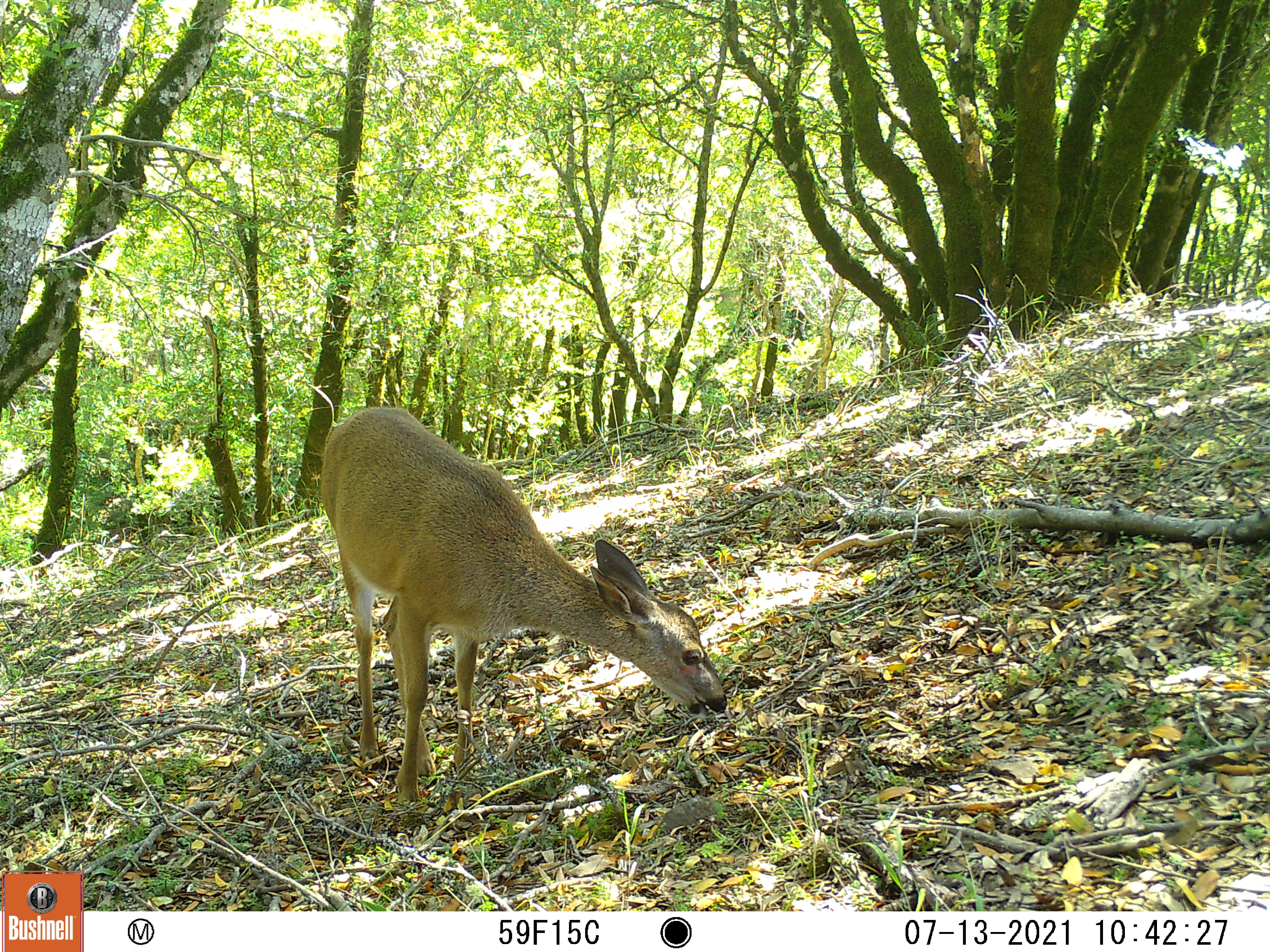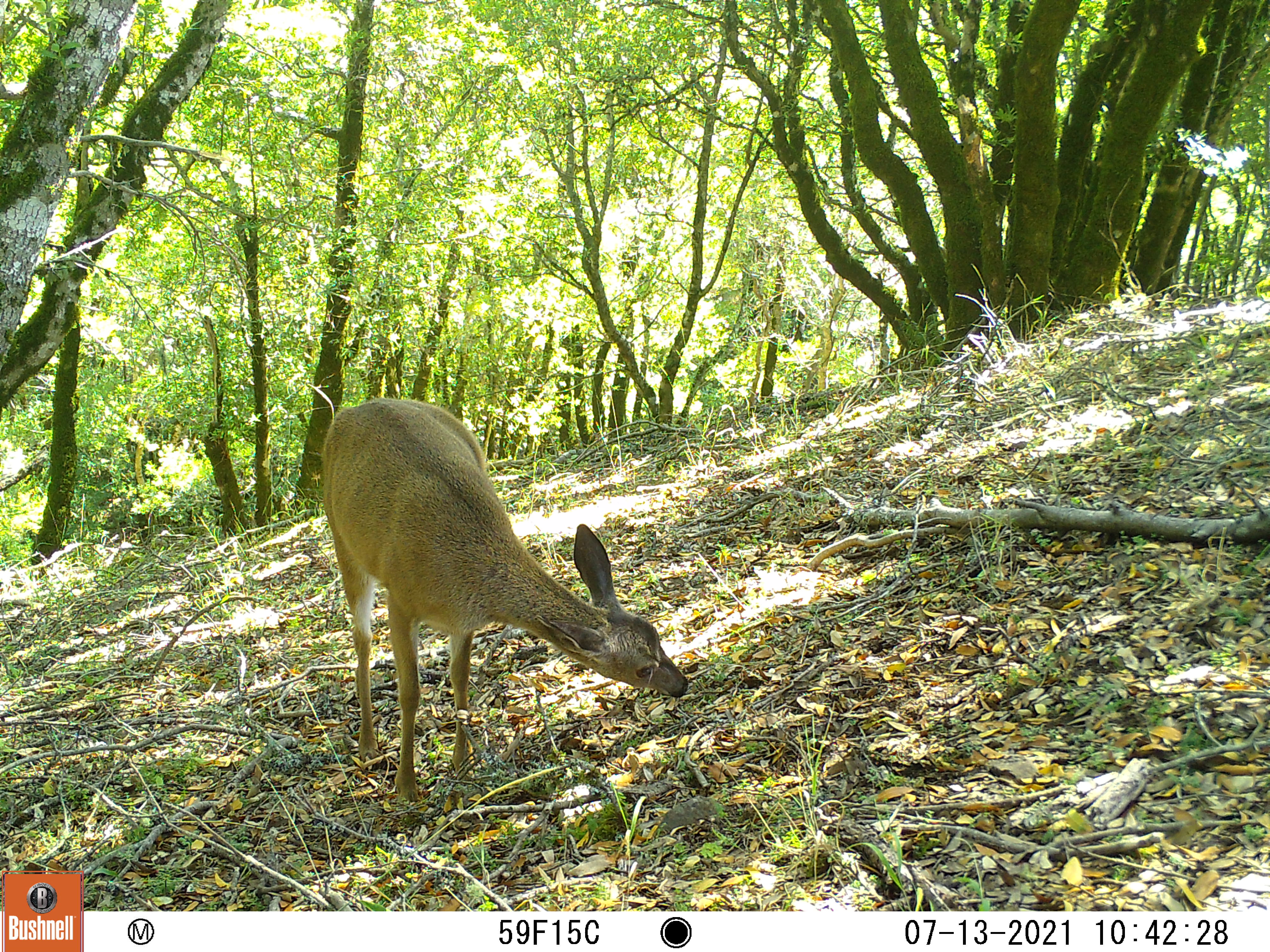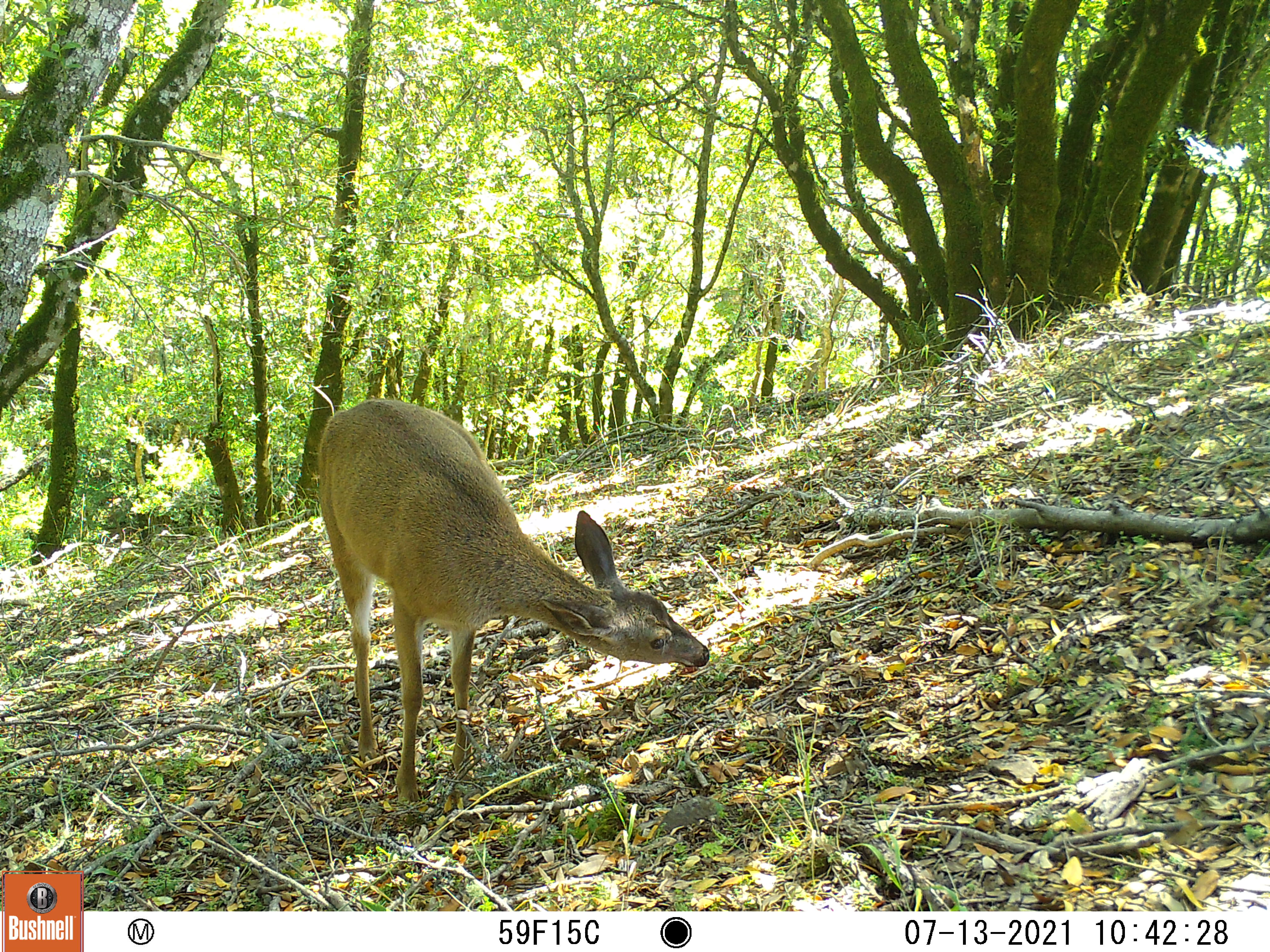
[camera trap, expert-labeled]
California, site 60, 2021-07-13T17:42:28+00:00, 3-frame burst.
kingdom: Animalia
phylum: Chordata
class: Mammalia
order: Artiodactyla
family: Cervidae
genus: Odocoileus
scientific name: Odocoileus hemionus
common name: mule deer